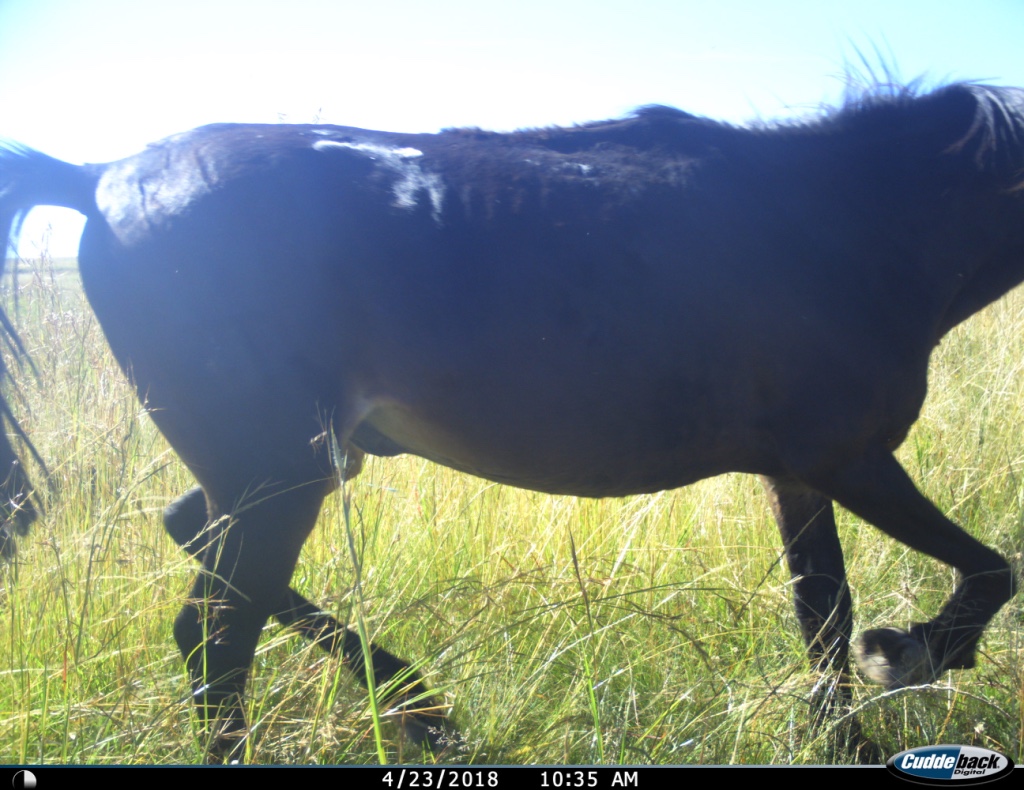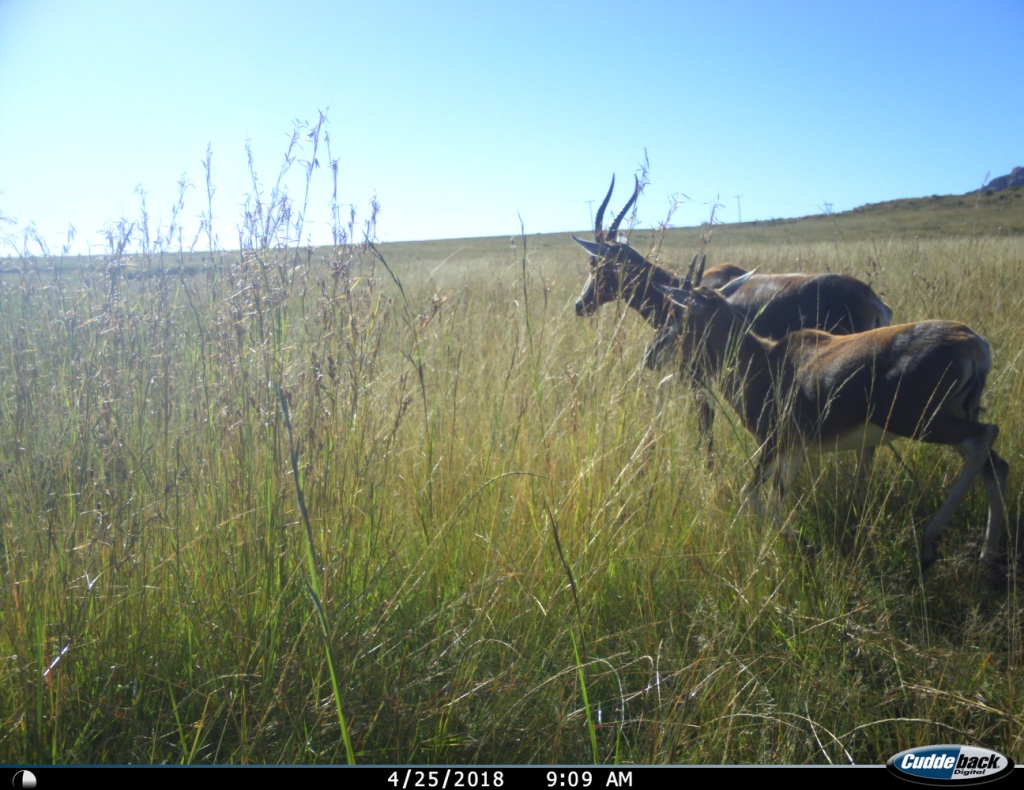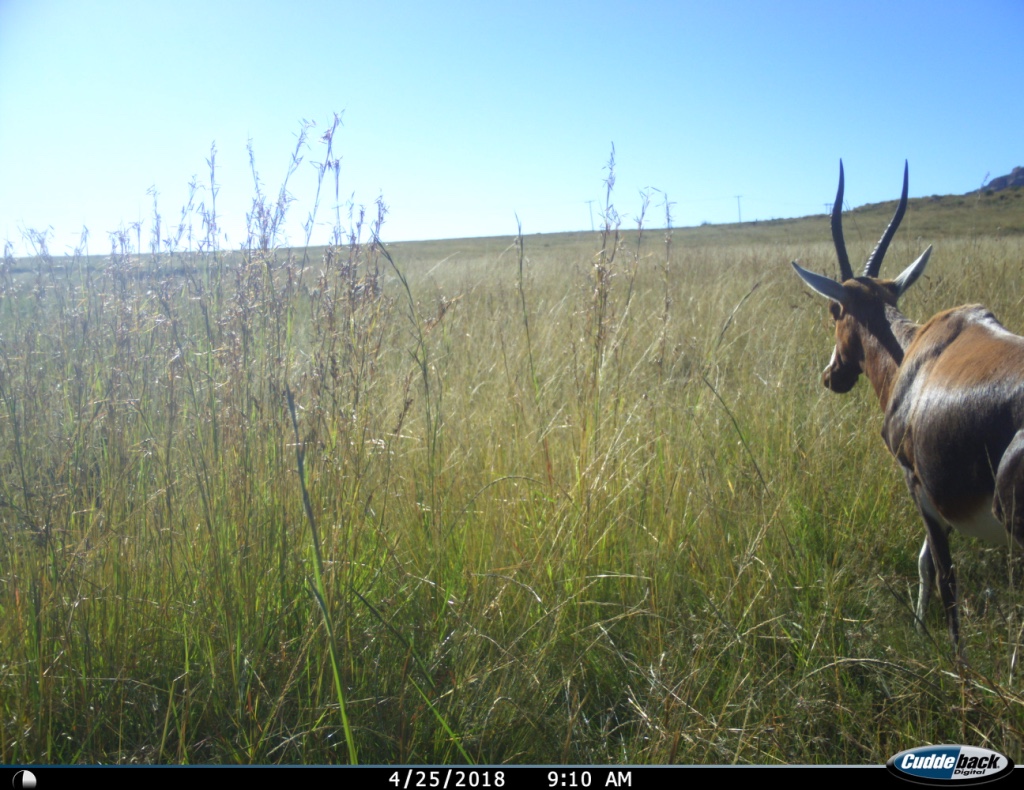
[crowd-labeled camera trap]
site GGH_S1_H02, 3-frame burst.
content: unidentified animal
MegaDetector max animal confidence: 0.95